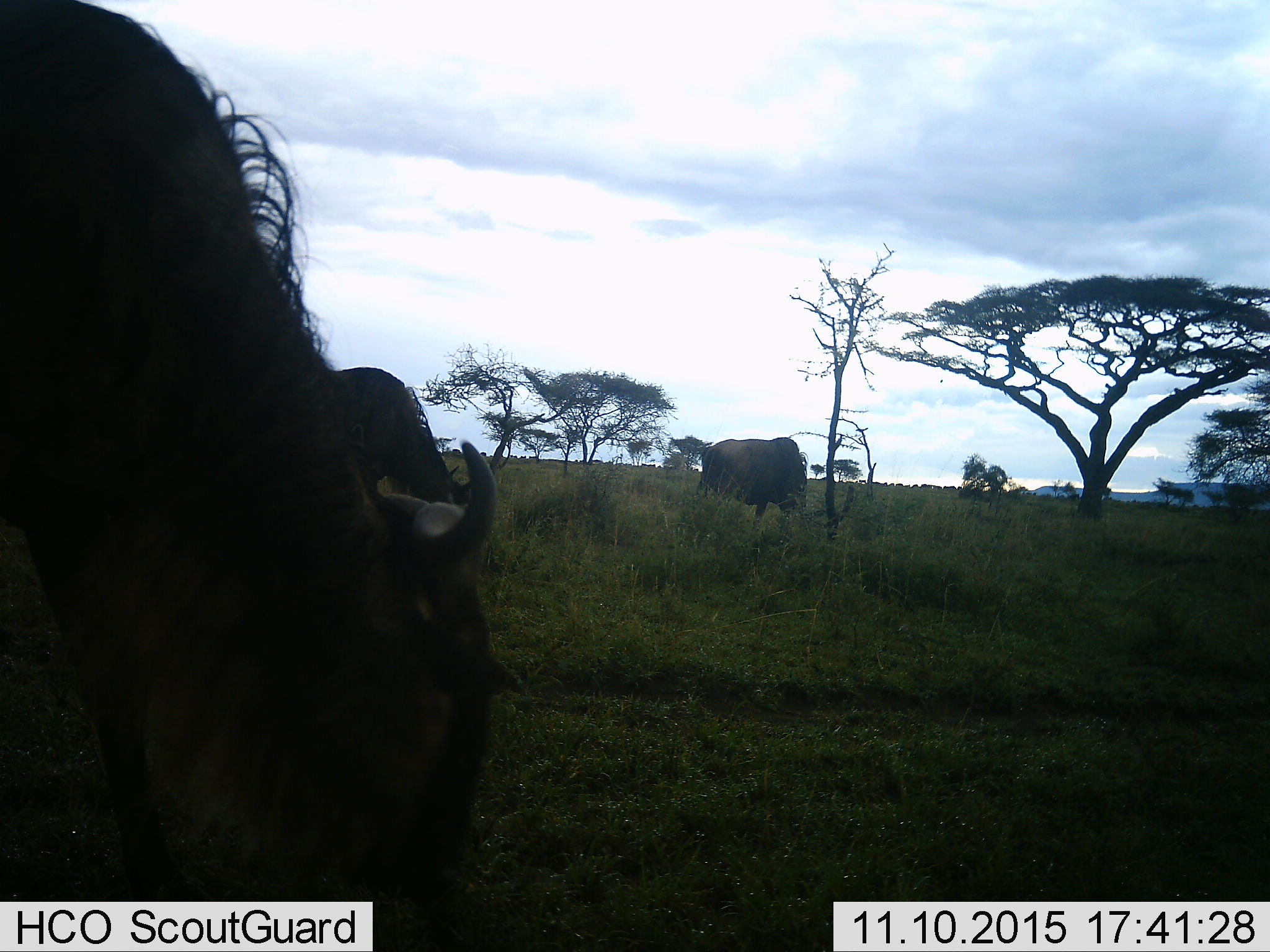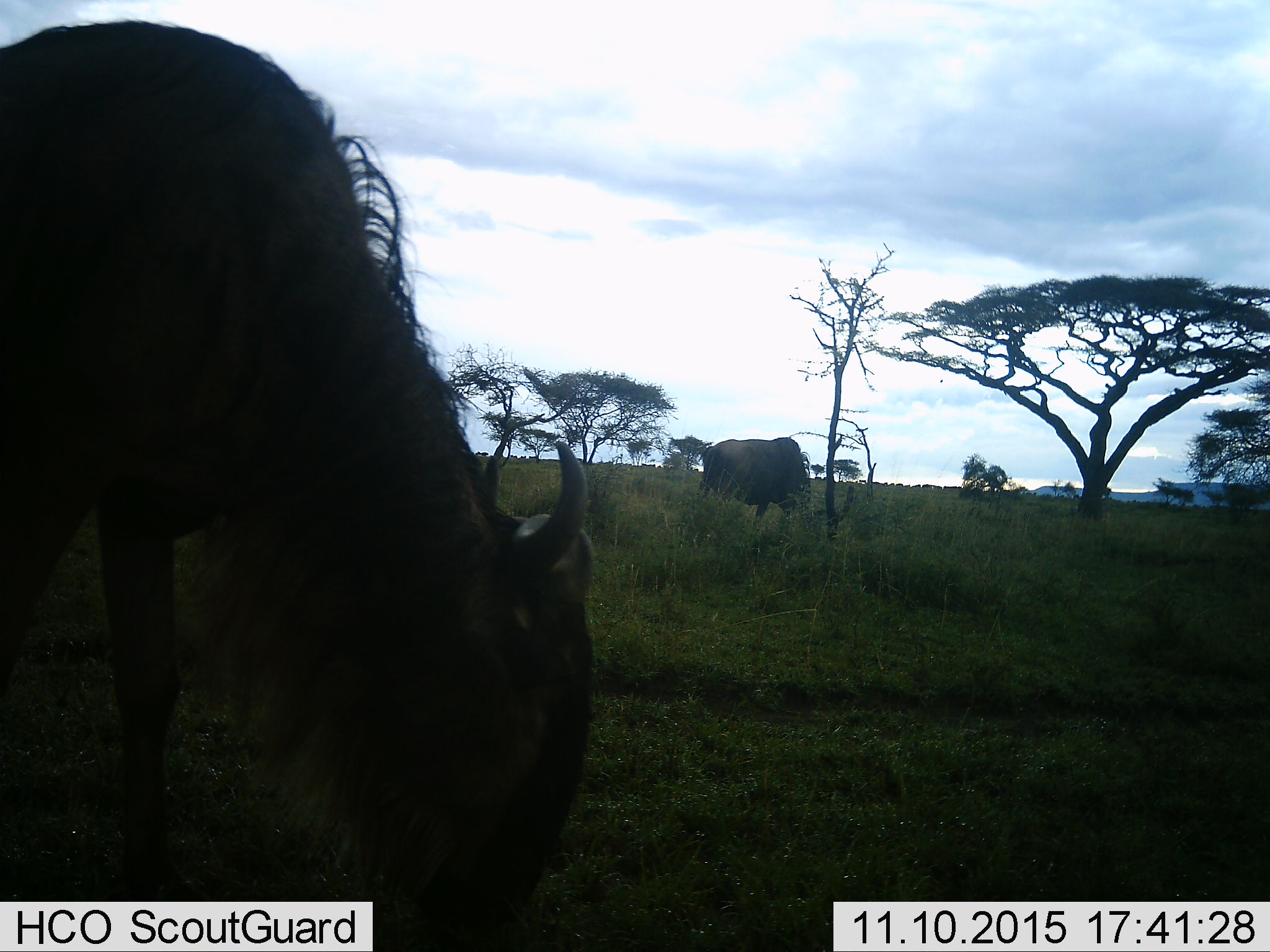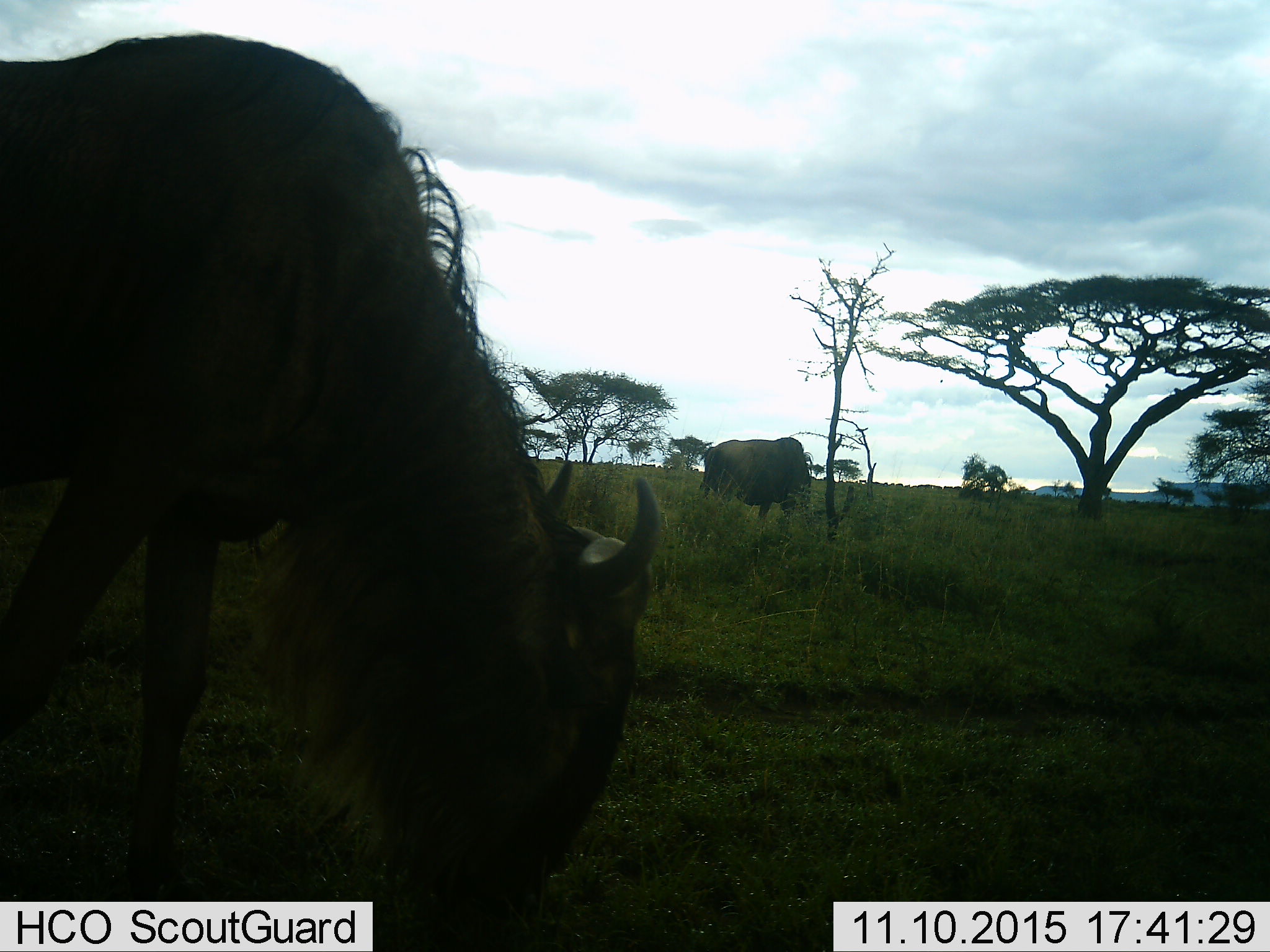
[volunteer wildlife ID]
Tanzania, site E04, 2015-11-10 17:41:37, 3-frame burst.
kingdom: Animalia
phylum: Chordata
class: Mammalia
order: Artiodactyla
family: Bovidae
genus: Connochaetes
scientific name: Connochaetes taurinus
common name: blue wildebeest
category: wildebeest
Wildebeest (blue wildebeest) (Connochaetes taurinus), count 3. Behavior (volunteer vote fractions): standing 50%, resting 0%, moving 58%, interacting 0%. Young present (vote fraction): 8%. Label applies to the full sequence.